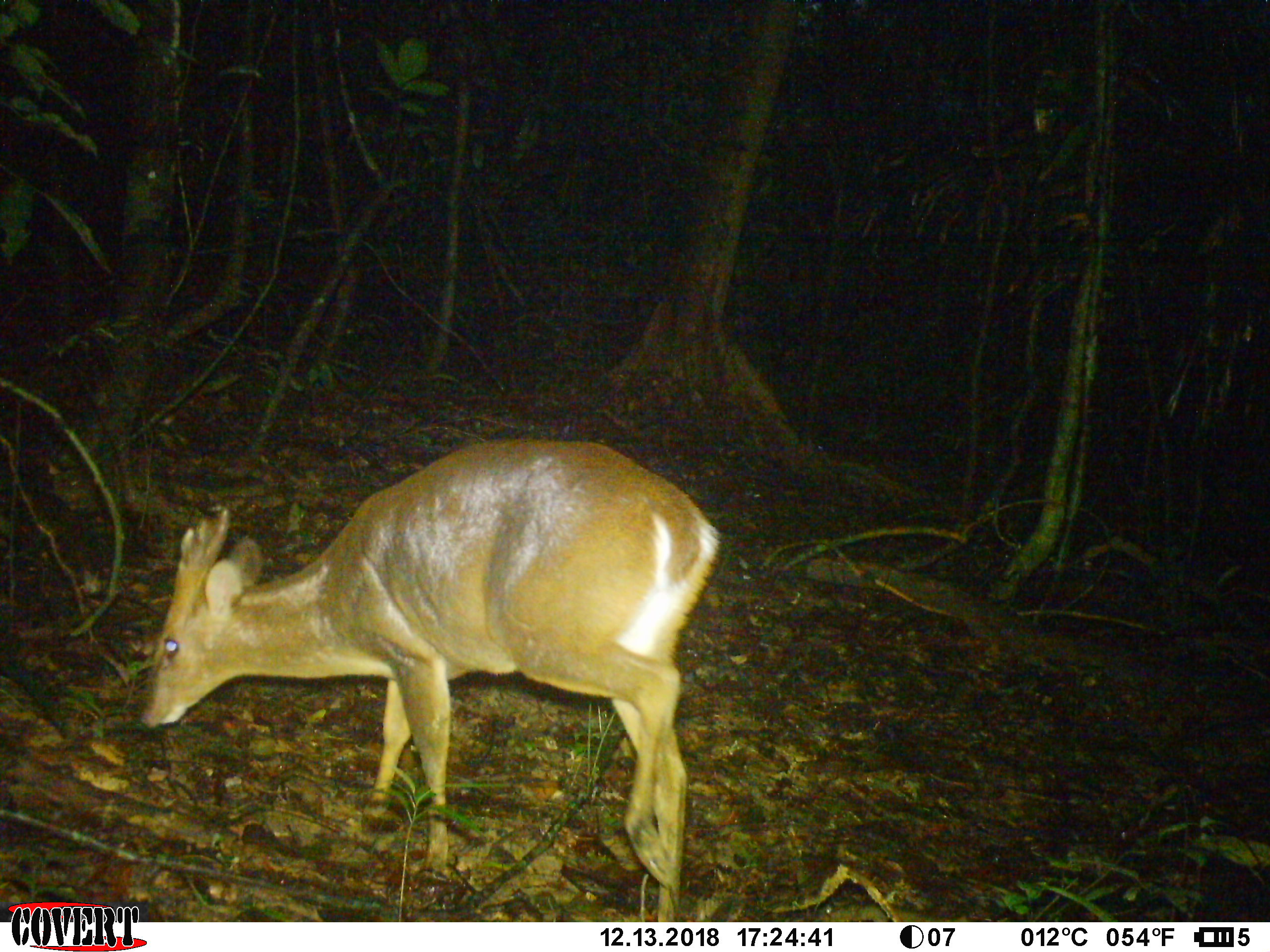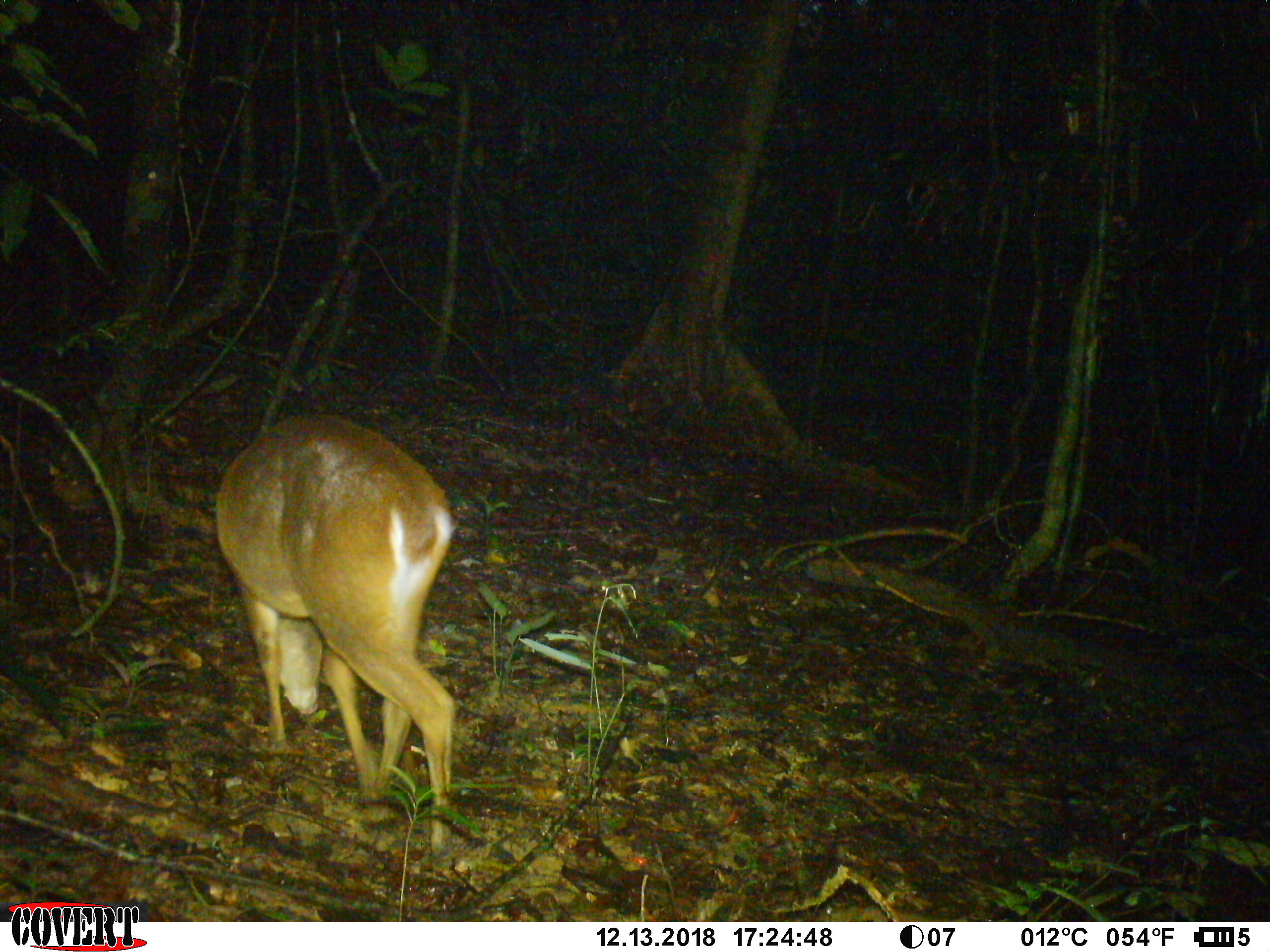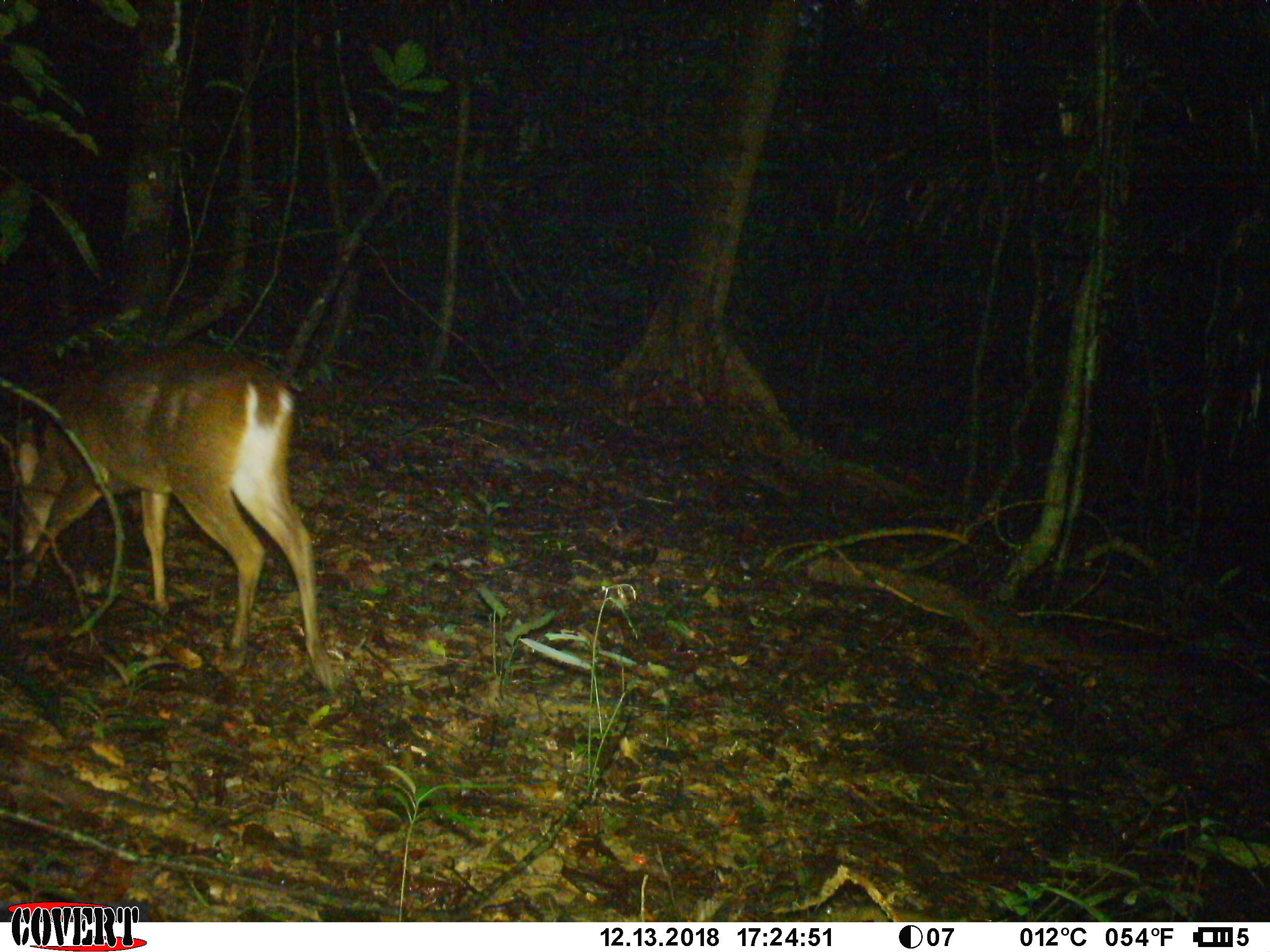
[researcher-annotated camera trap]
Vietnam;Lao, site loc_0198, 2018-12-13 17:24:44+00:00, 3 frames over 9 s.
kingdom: Animalia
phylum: Chordata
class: Mammalia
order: Artiodactyla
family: Cervidae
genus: Muntiacus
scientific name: Muntiacus vuquangensis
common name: large-antlered muntjac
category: large antlered muntjac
Large antlered muntjac (large-antlered muntjac) (Muntiacus vuquangensis). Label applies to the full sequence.